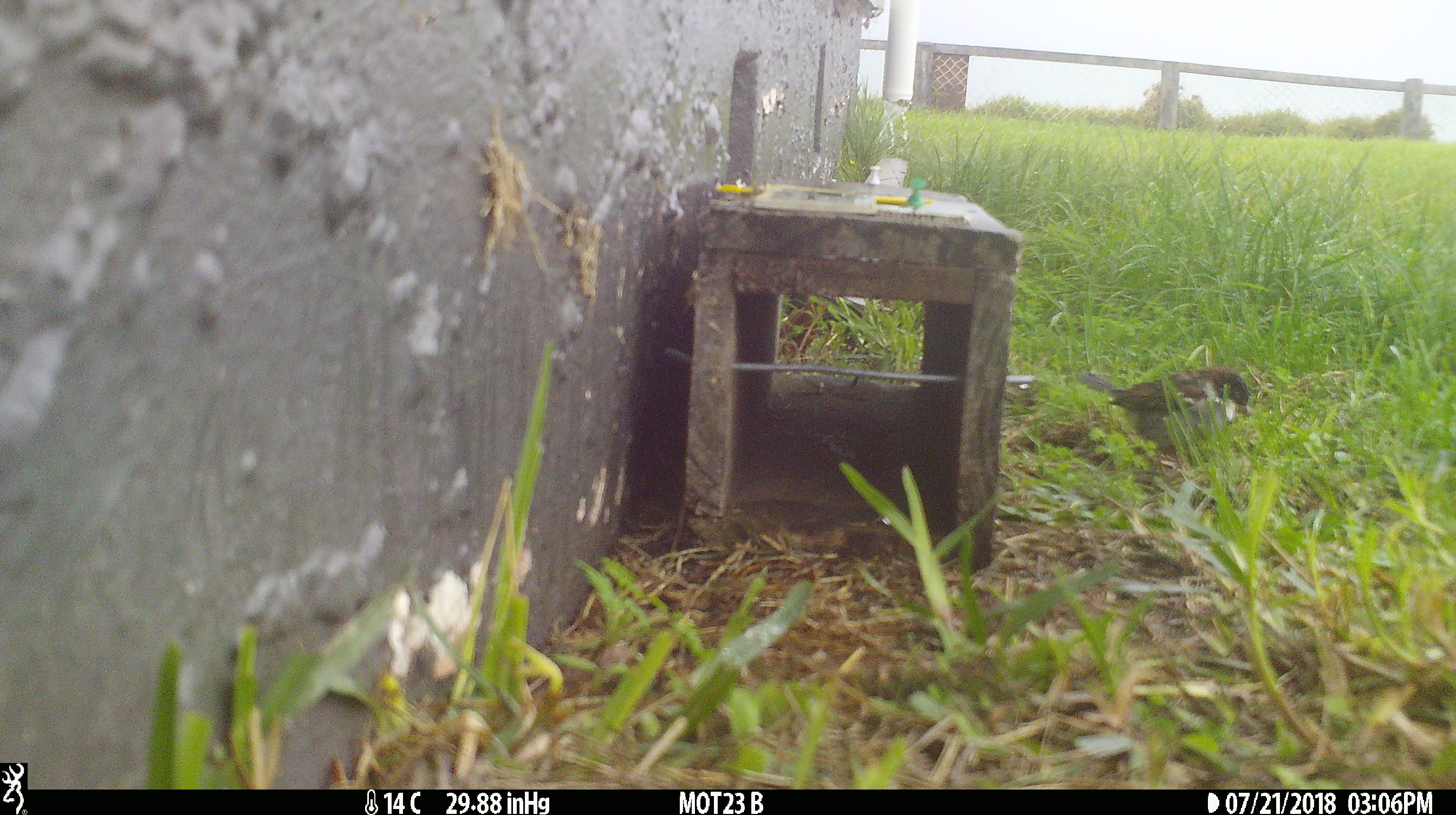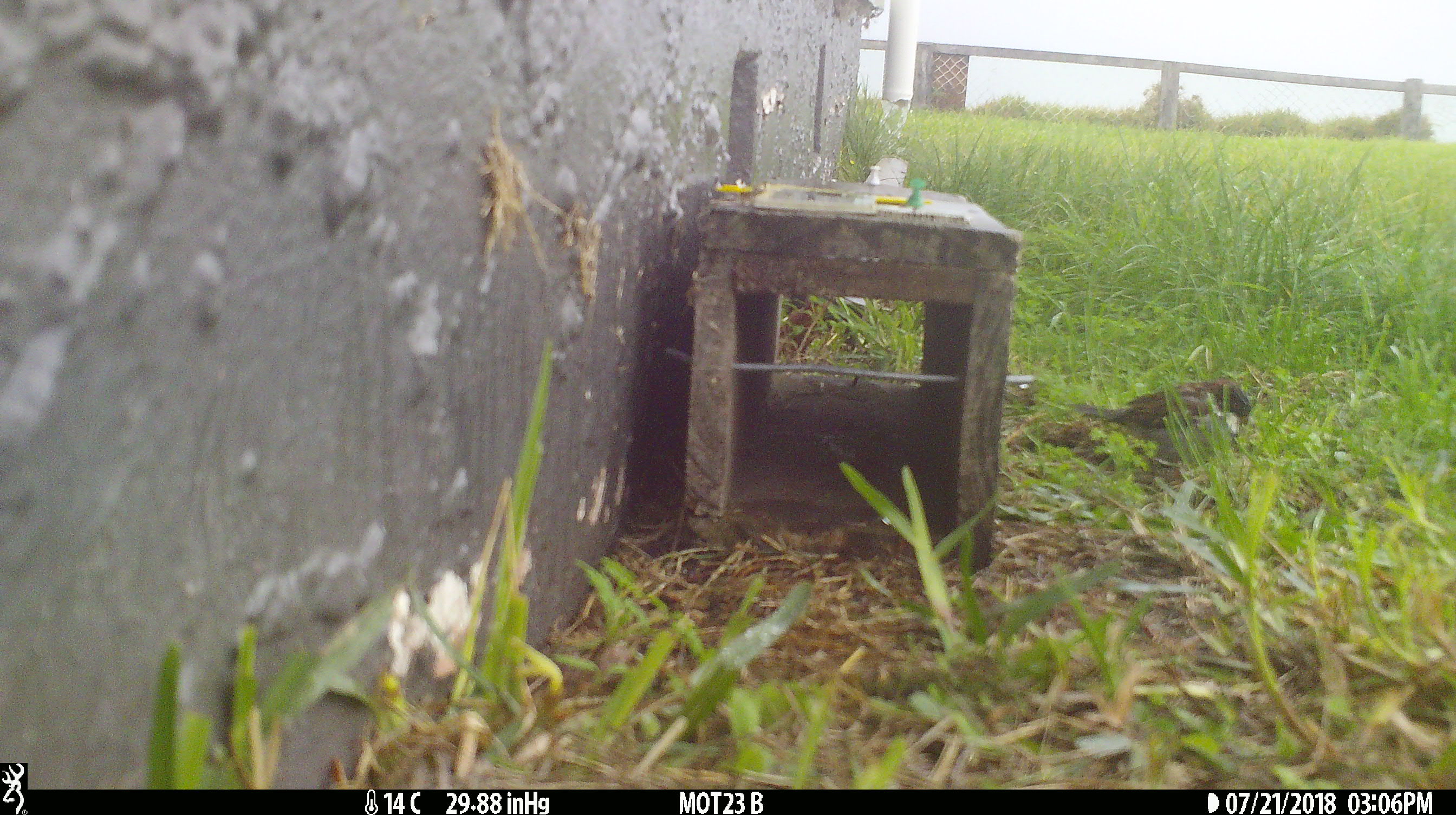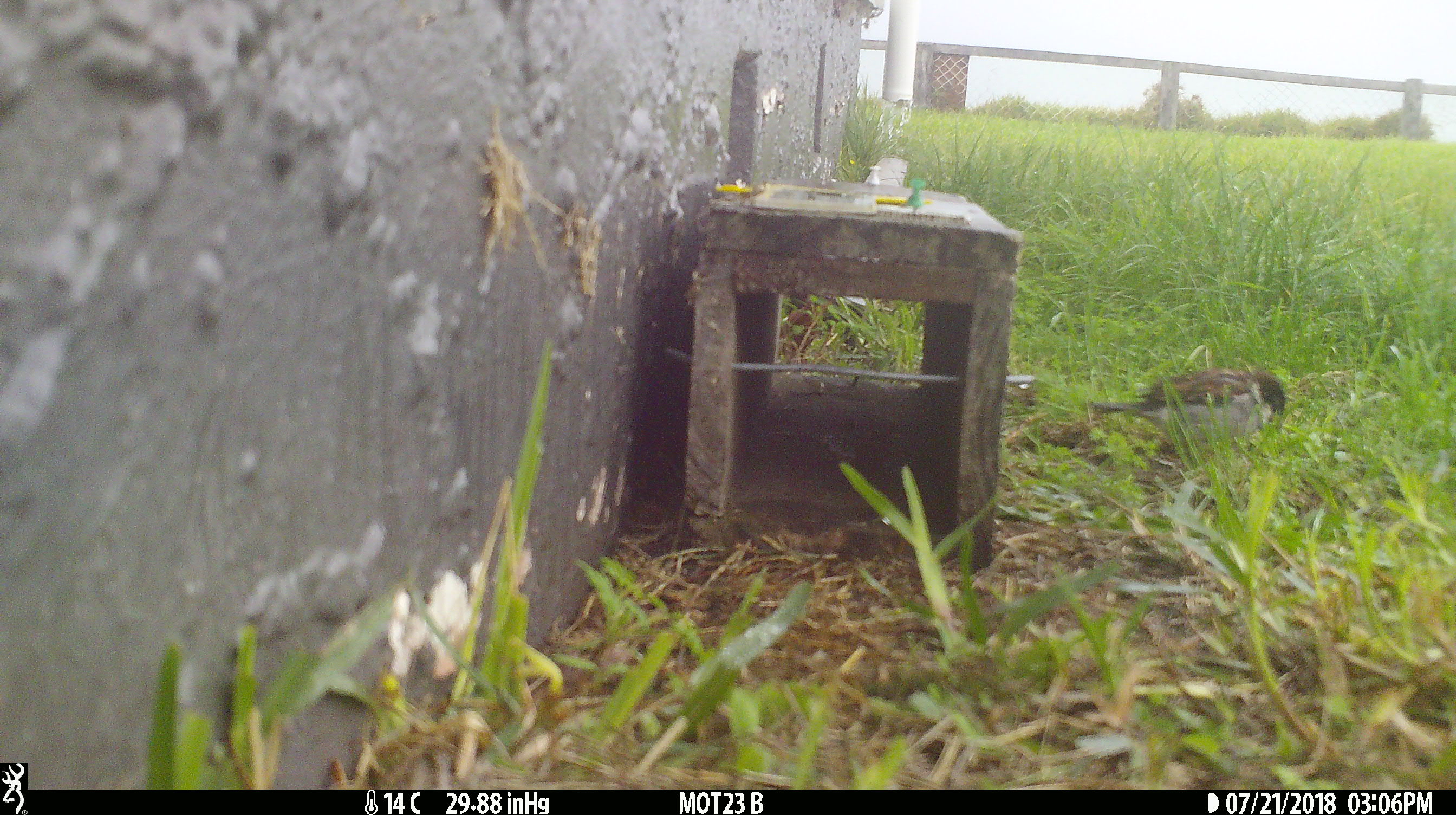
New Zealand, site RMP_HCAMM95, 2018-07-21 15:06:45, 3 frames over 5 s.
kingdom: Animalia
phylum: Chordata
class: Aves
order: Passeriformes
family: Passeridae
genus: Passer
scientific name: Passer domesticus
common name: house sparrow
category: sparrow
Sparrow (house sparrow) (Passer domesticus).